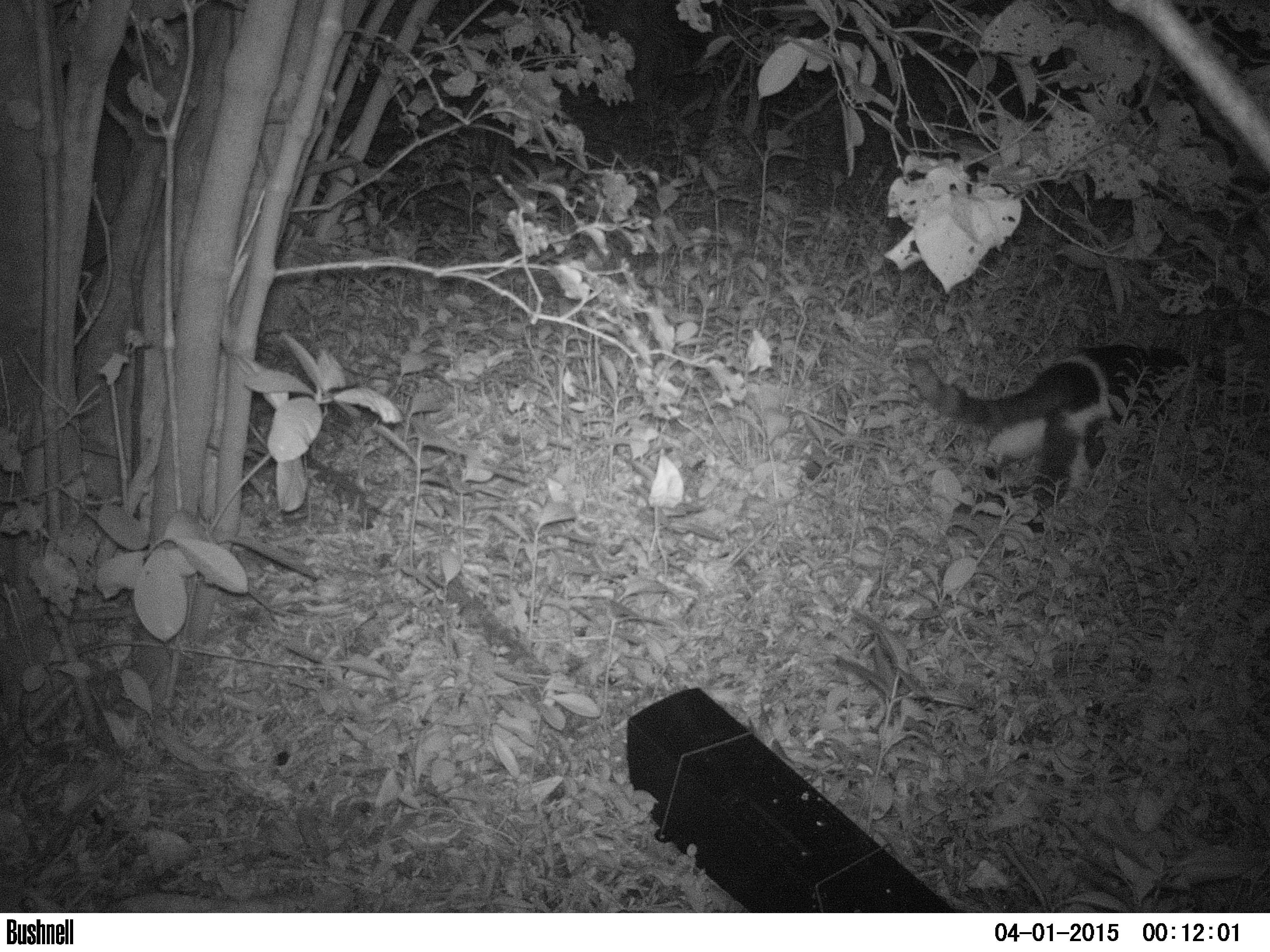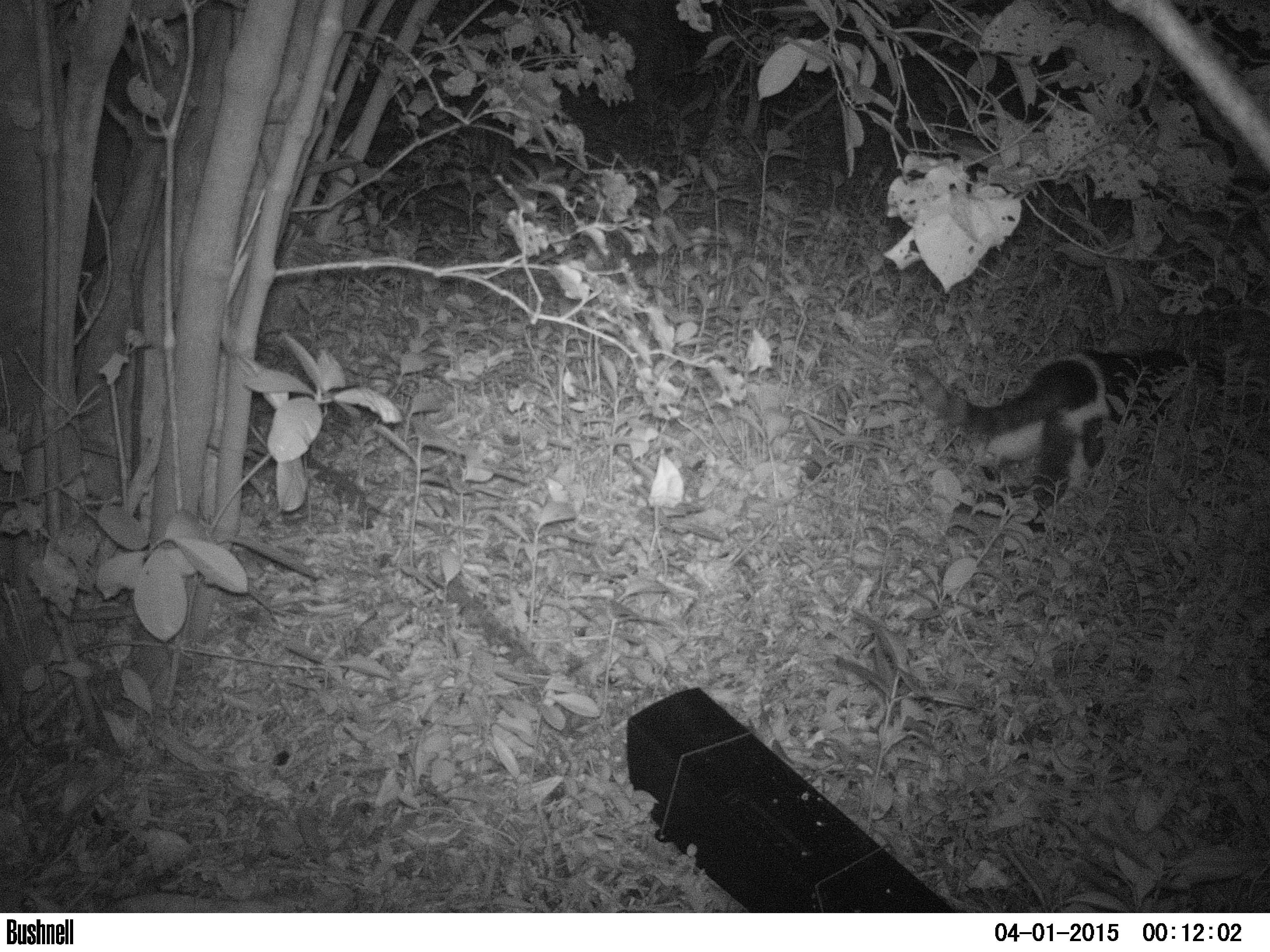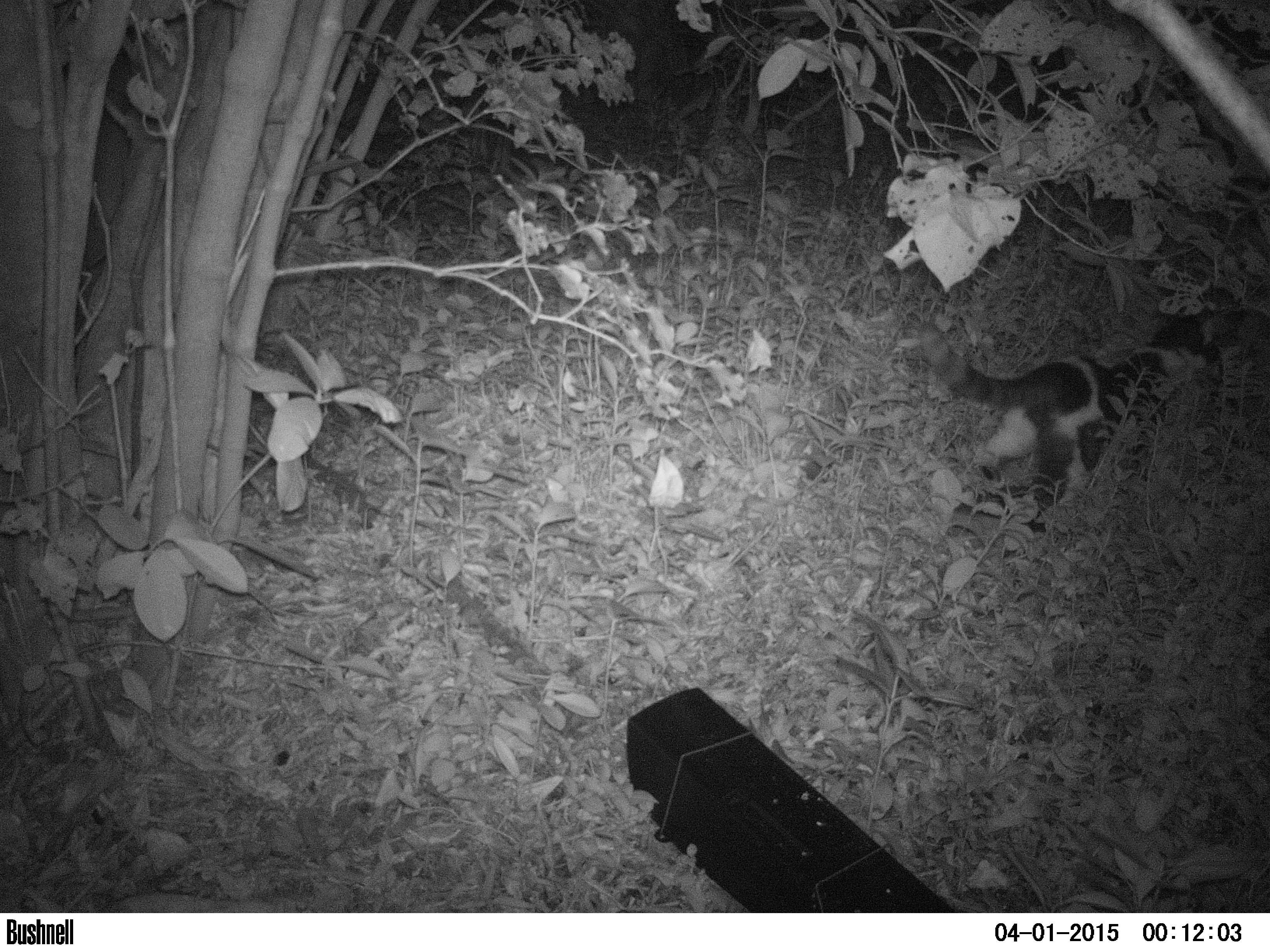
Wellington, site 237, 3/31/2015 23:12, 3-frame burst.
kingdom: Animalia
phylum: Chordata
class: Mammalia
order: Carnivora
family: Felidae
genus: Felis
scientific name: Felis catus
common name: cat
Cat (Felis catus).